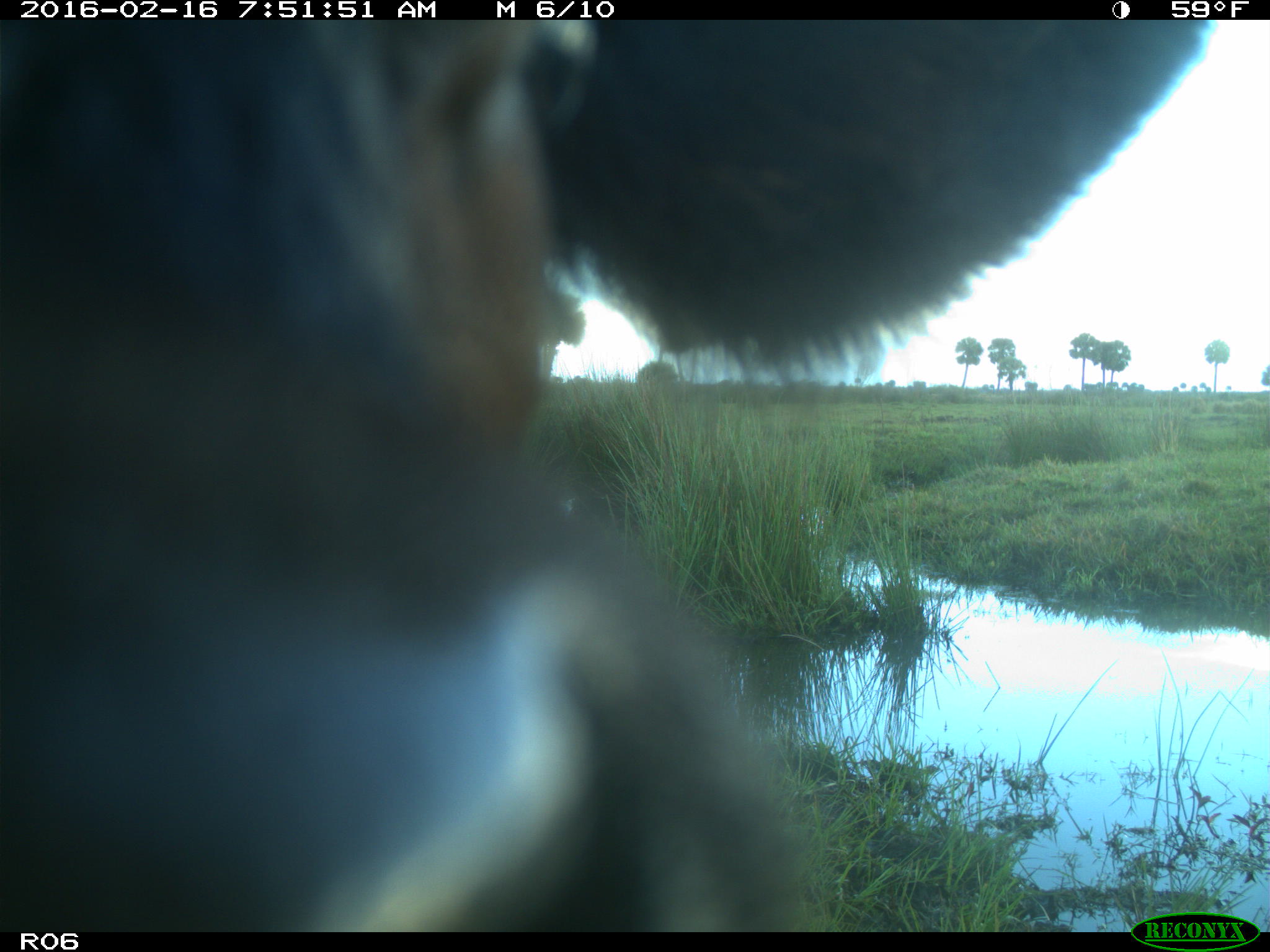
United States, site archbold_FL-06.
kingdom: Animalia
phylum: Chordata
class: Mammalia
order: Artiodactyla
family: Bovidae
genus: Bos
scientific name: Bos taurus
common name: domestic cow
Bos taurus (domestic cow).